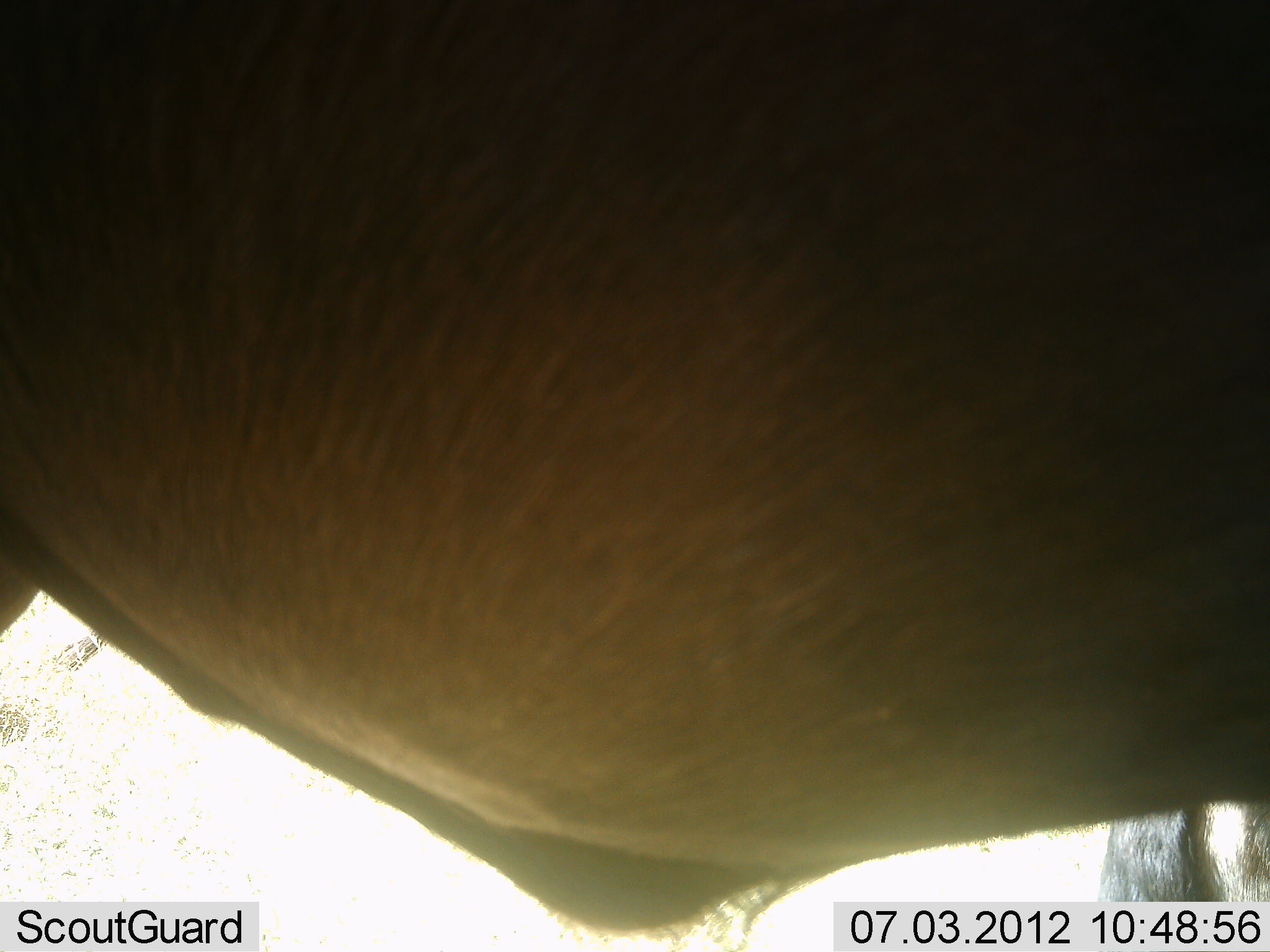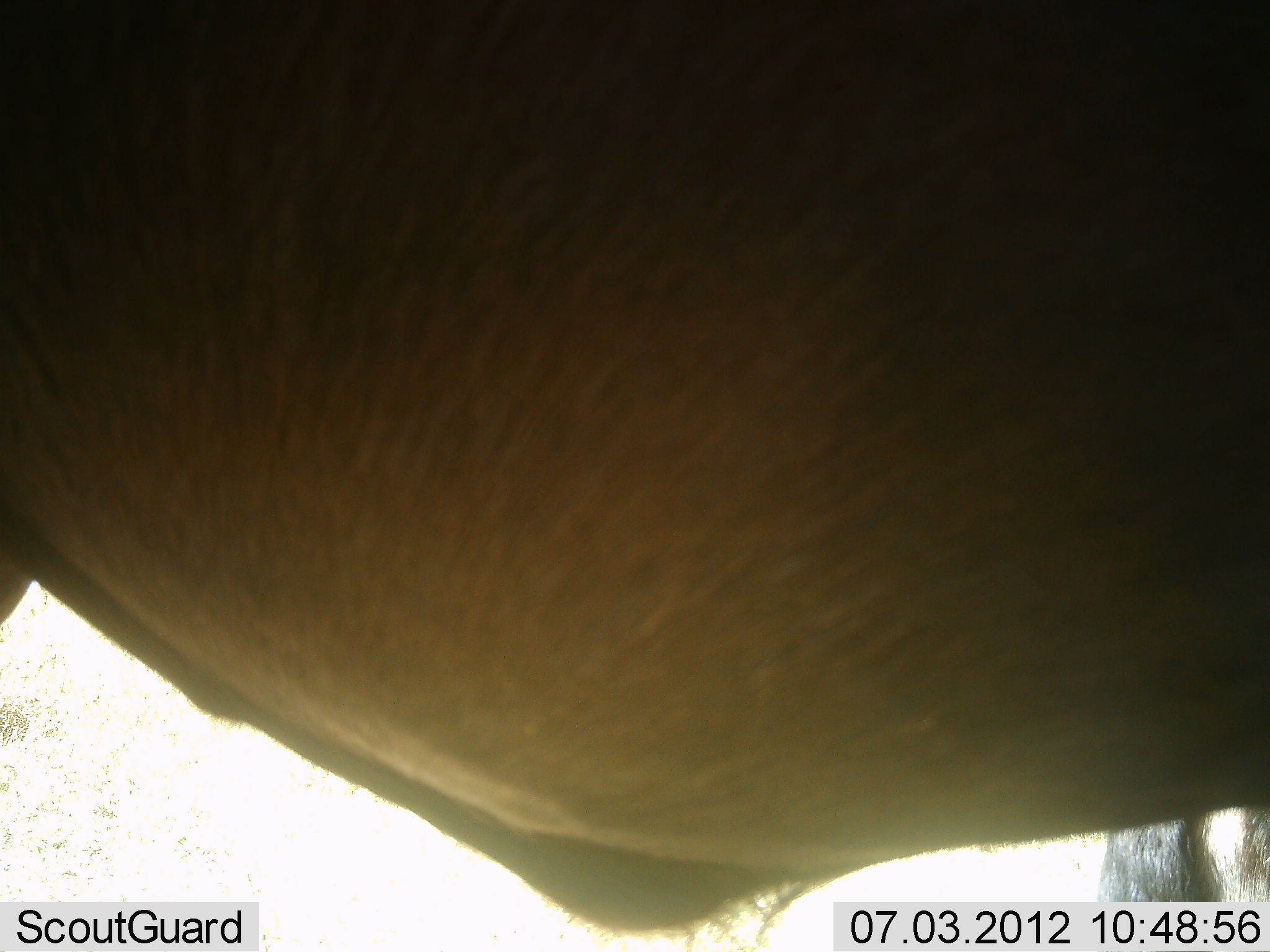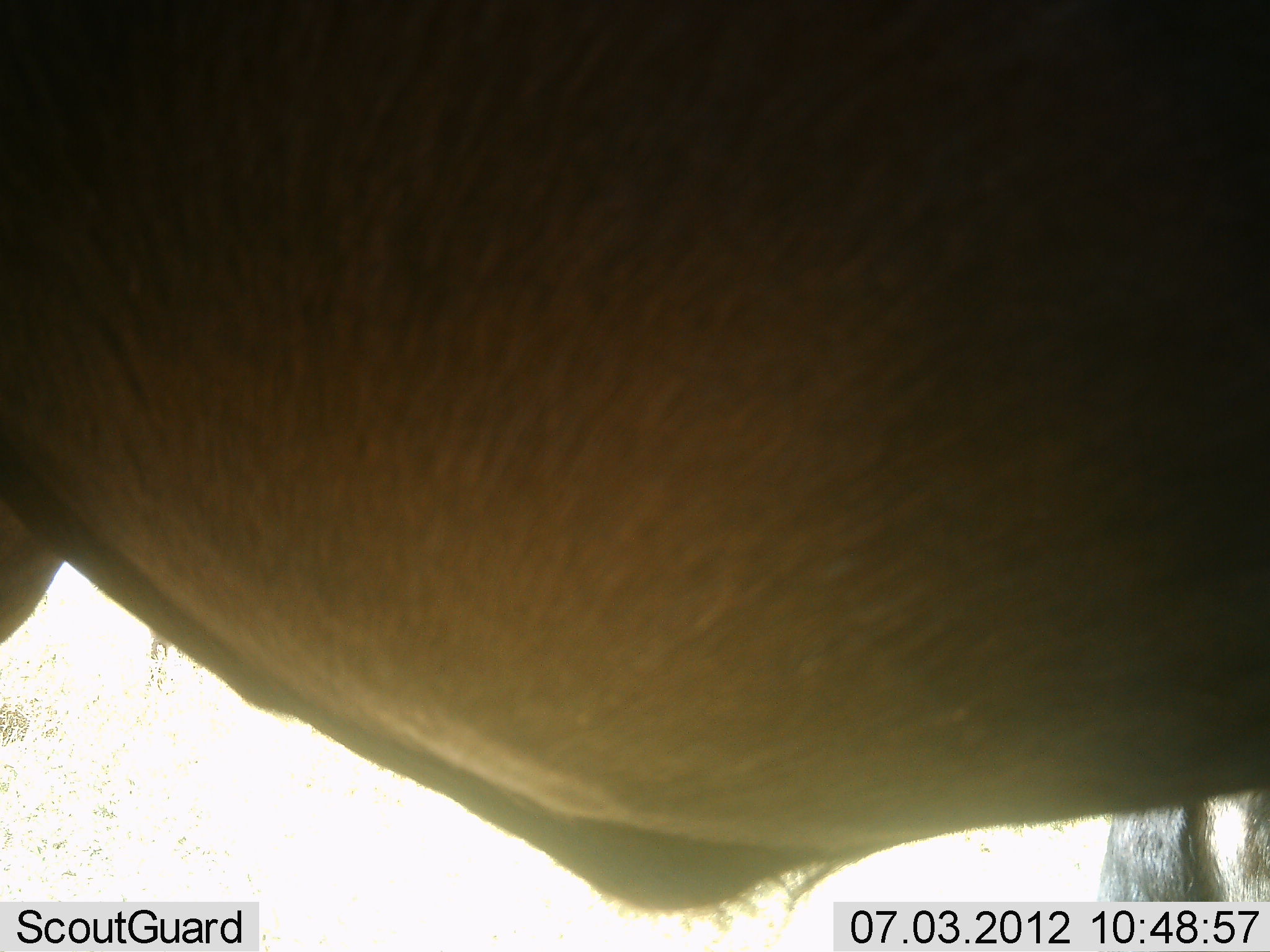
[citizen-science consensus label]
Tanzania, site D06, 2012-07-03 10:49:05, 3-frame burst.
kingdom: Animalia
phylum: Chordata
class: Mammalia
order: Artiodactyla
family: Bovidae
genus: Connochaetes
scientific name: Connochaetes taurinus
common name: blue wildebeest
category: wildebeest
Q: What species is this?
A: Wildebeest (blue wildebeest) (Connochaetes taurinus).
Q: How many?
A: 2.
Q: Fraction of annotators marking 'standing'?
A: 100%.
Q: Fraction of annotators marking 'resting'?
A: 0%.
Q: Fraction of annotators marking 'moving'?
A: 0%.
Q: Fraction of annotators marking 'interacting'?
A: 0%.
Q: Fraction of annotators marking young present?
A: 0%.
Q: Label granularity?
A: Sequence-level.